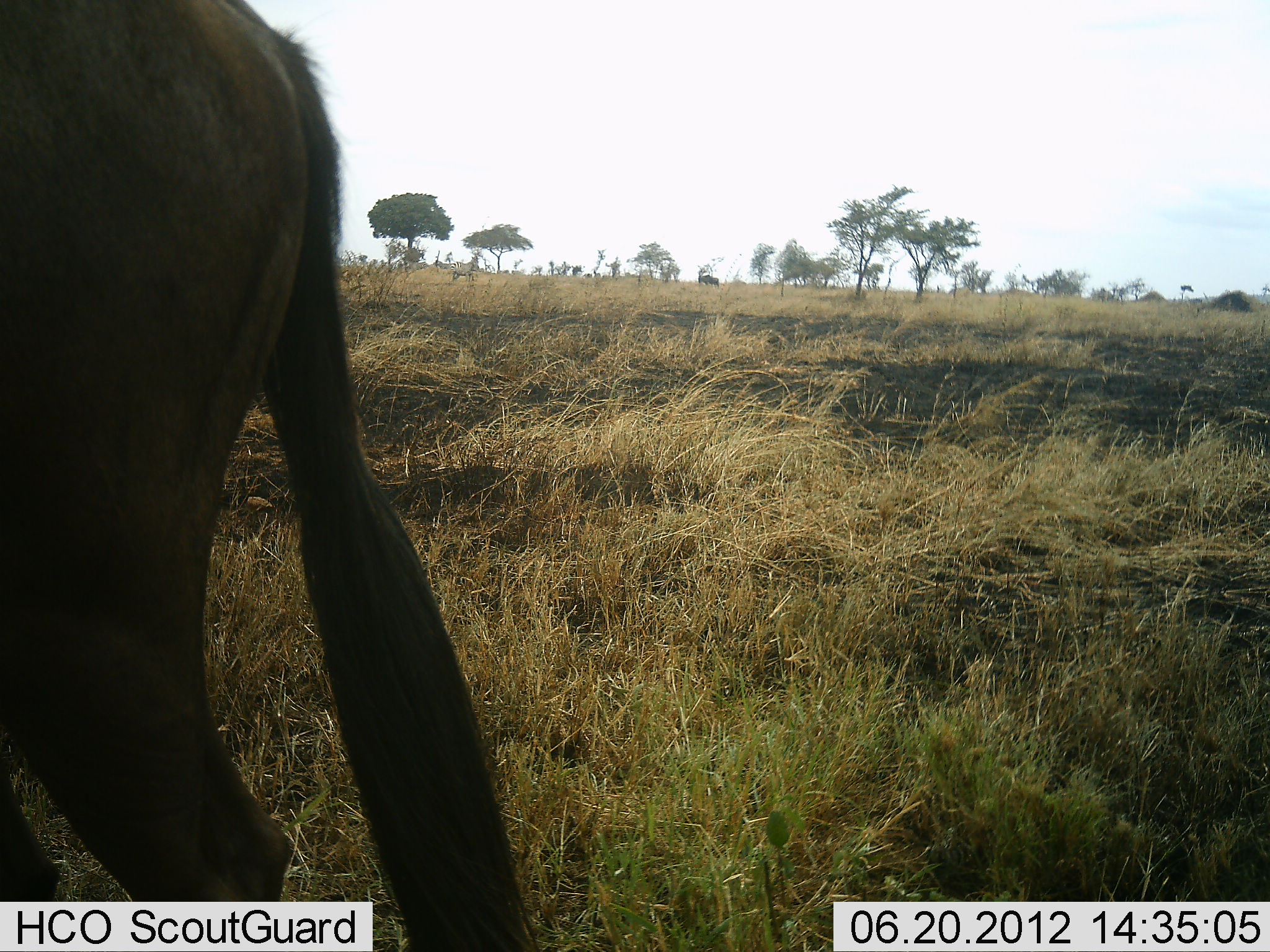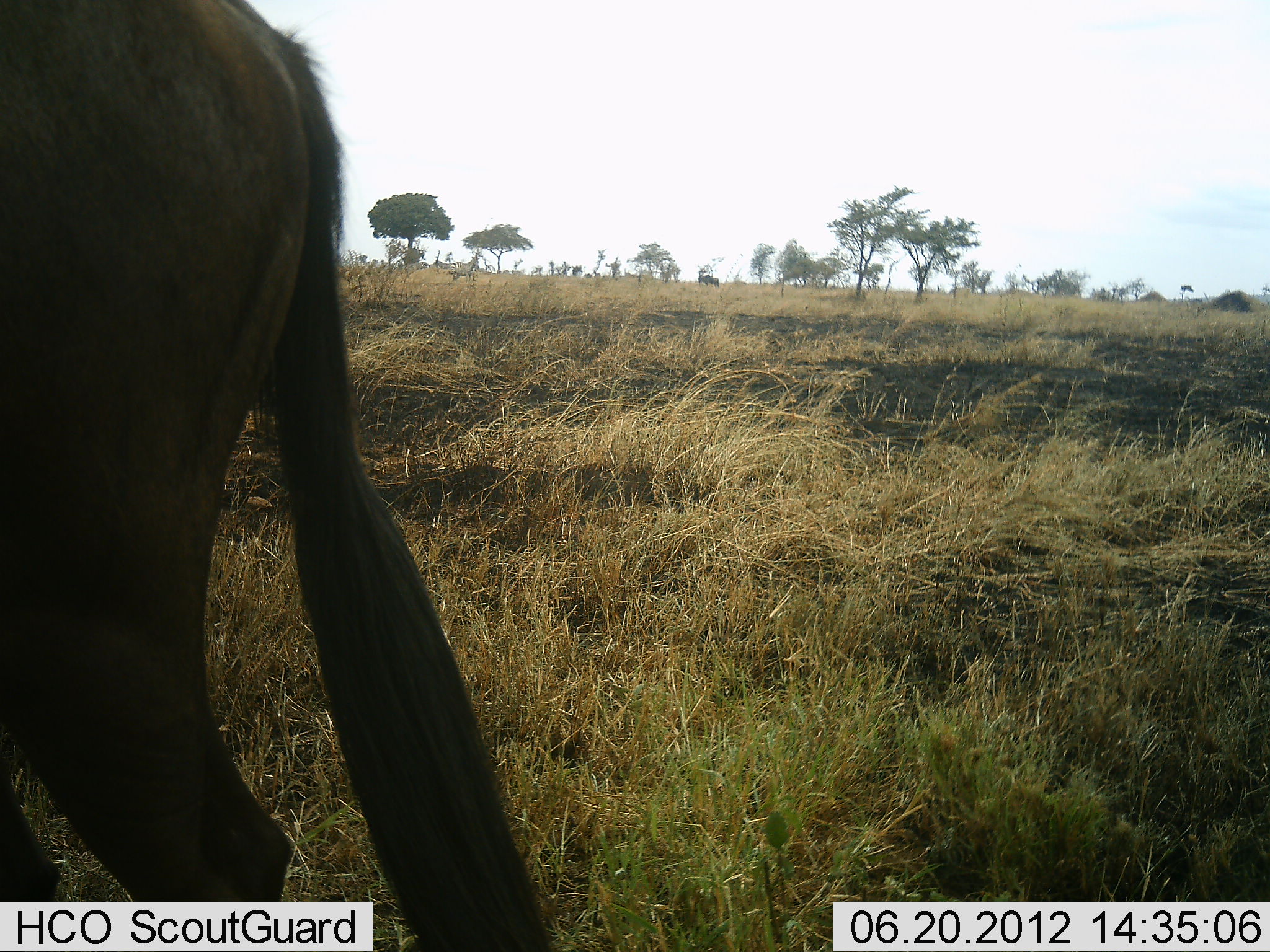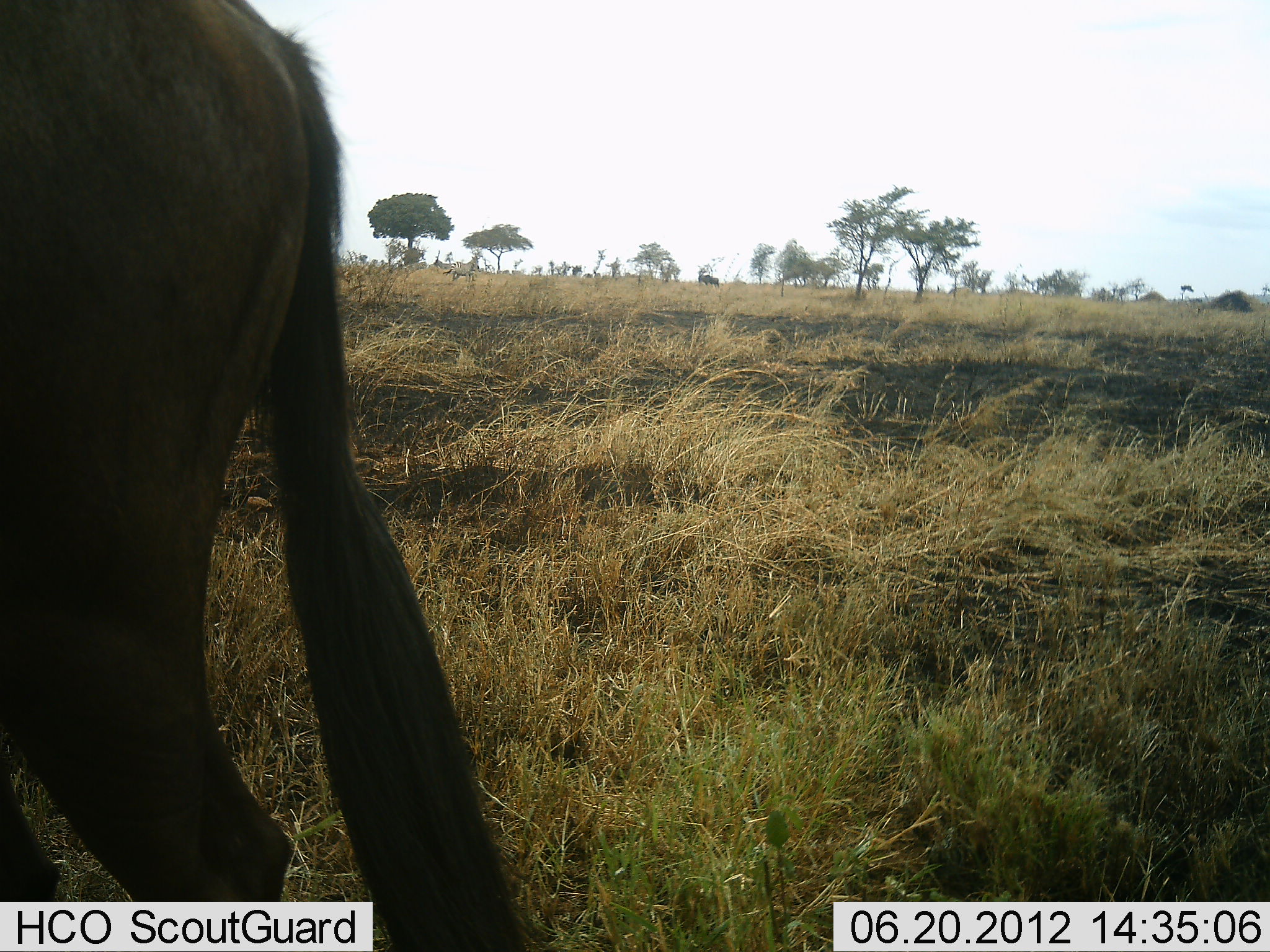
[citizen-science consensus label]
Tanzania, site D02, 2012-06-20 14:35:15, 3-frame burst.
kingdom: Animalia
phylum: Chordata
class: Mammalia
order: Artiodactyla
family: Bovidae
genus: Connochaetes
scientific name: Connochaetes taurinus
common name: blue wildebeest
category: wildebeest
Wildebeest (blue wildebeest) (Connochaetes taurinus), count 1. Behavior (volunteer vote fractions): standing 80%, resting 0%, moving 20%, interacting 0%. Young present (vote fraction): 0%. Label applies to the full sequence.